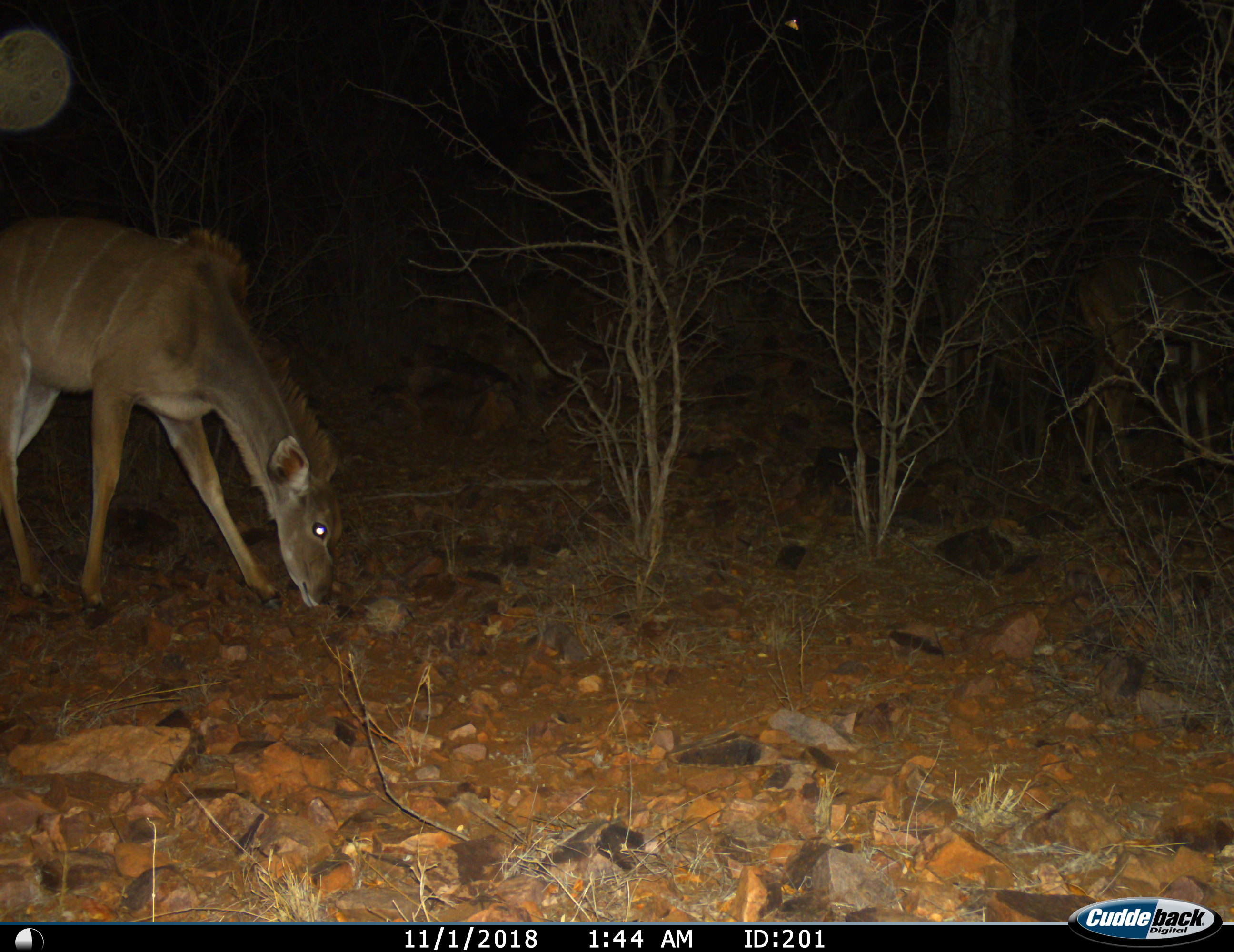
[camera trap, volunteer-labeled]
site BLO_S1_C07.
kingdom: Animalia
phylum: Chordata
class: Mammalia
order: Artiodactyla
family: Bovidae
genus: Tragelaphus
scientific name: Tragelaphus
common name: kudu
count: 1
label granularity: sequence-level